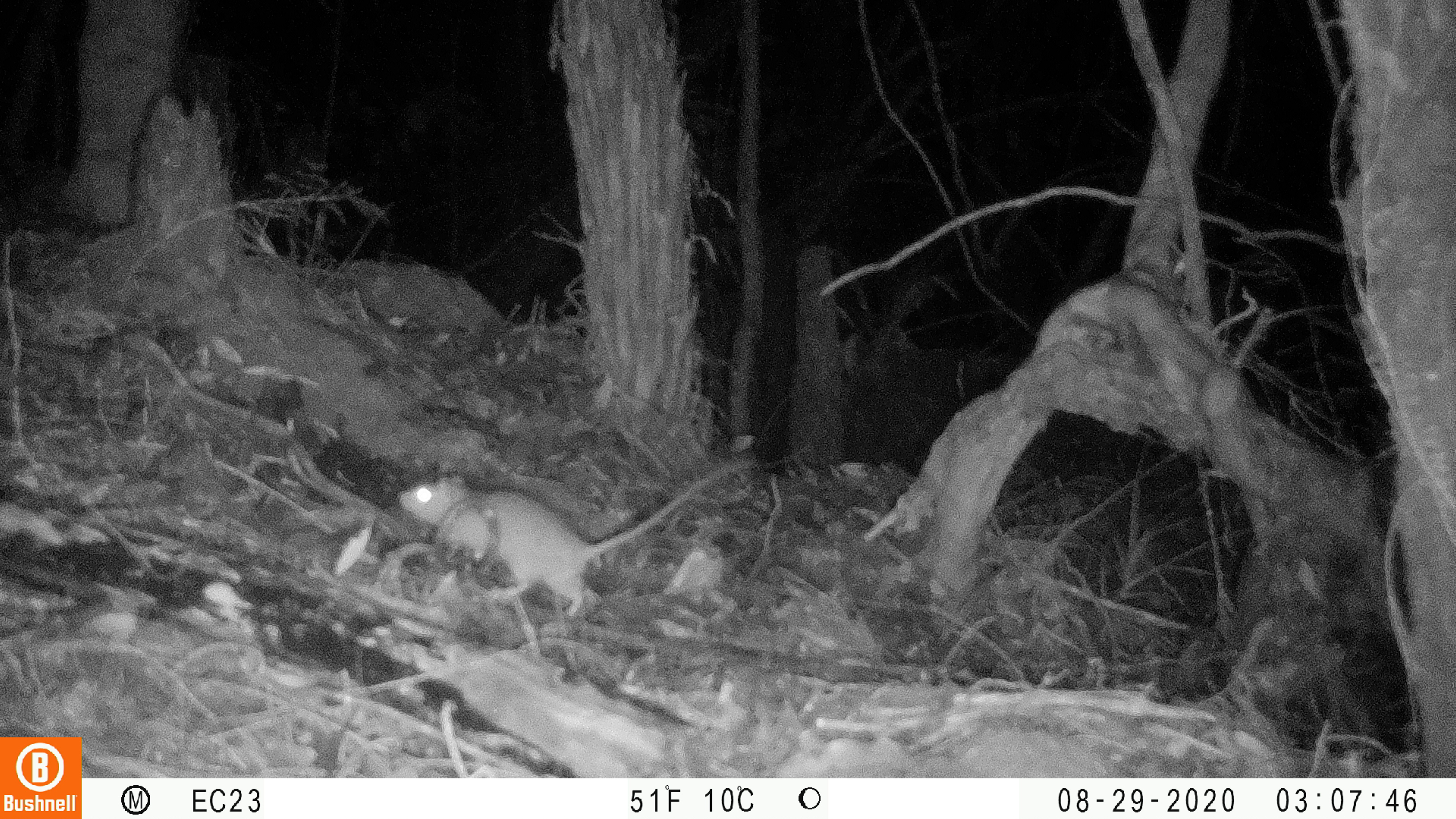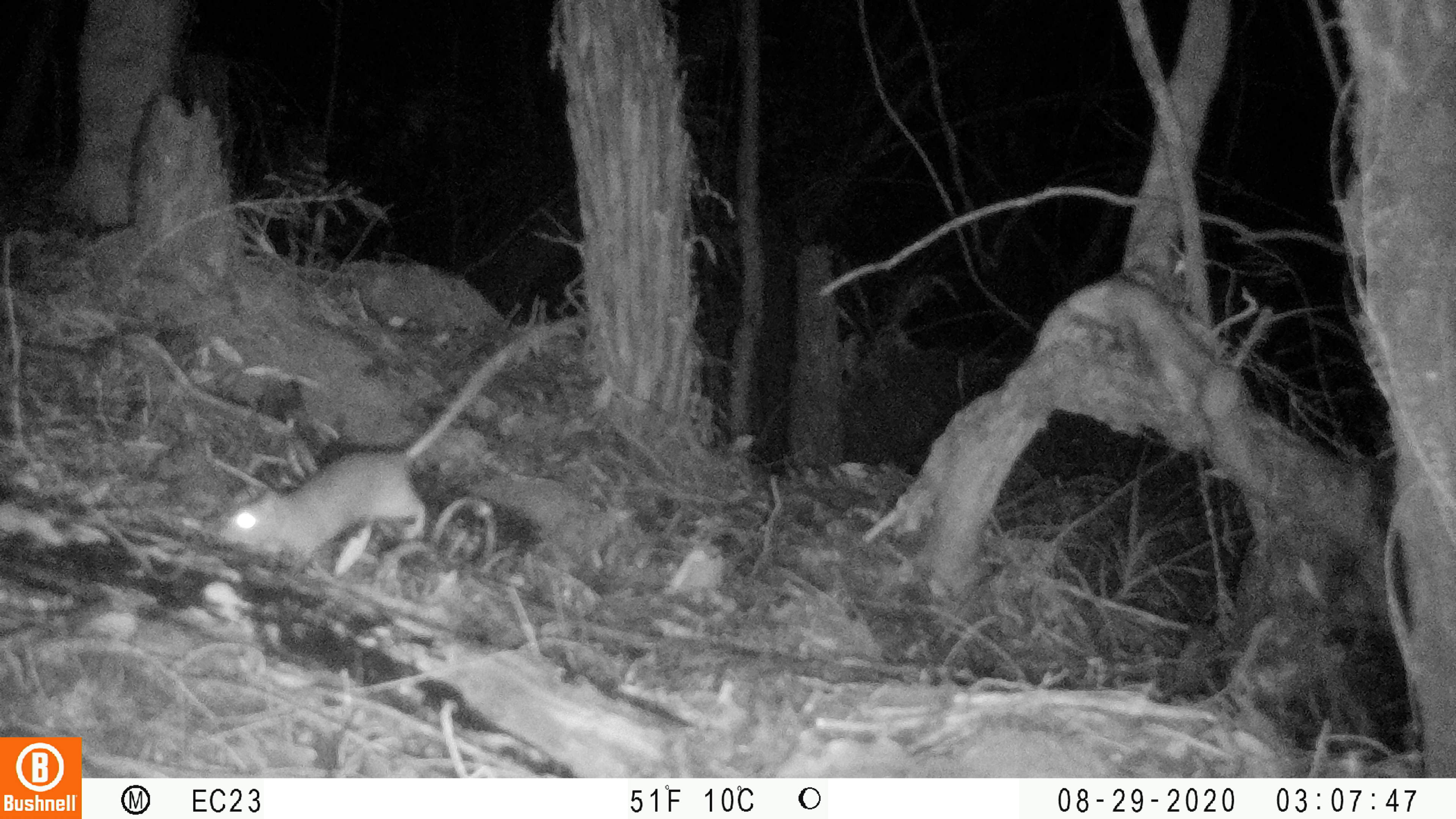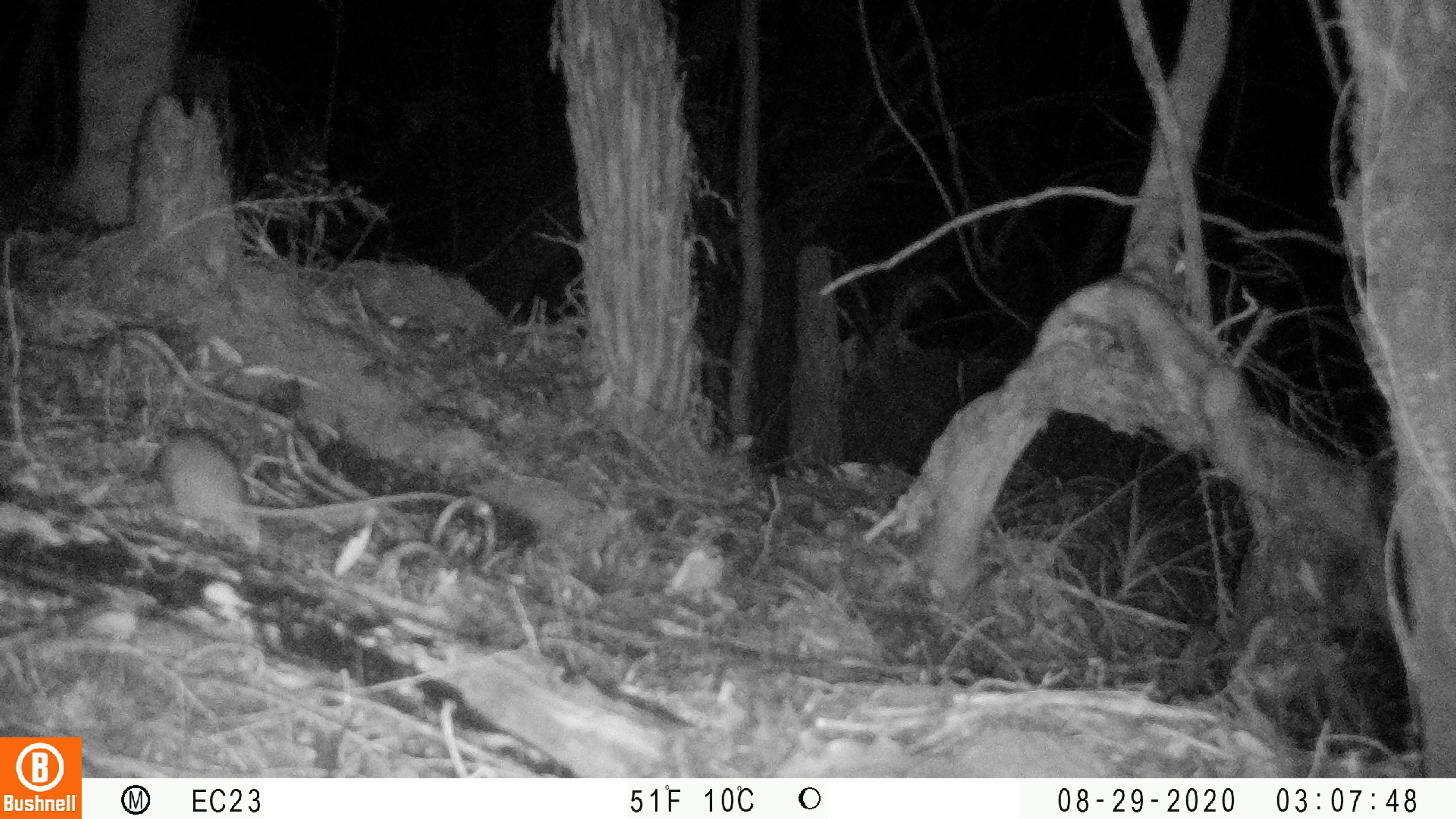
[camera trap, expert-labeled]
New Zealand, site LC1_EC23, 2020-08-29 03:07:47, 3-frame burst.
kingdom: Animalia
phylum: Chordata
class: Mammalia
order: Rodentia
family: Muridae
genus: Rattus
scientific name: Rattus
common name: rat